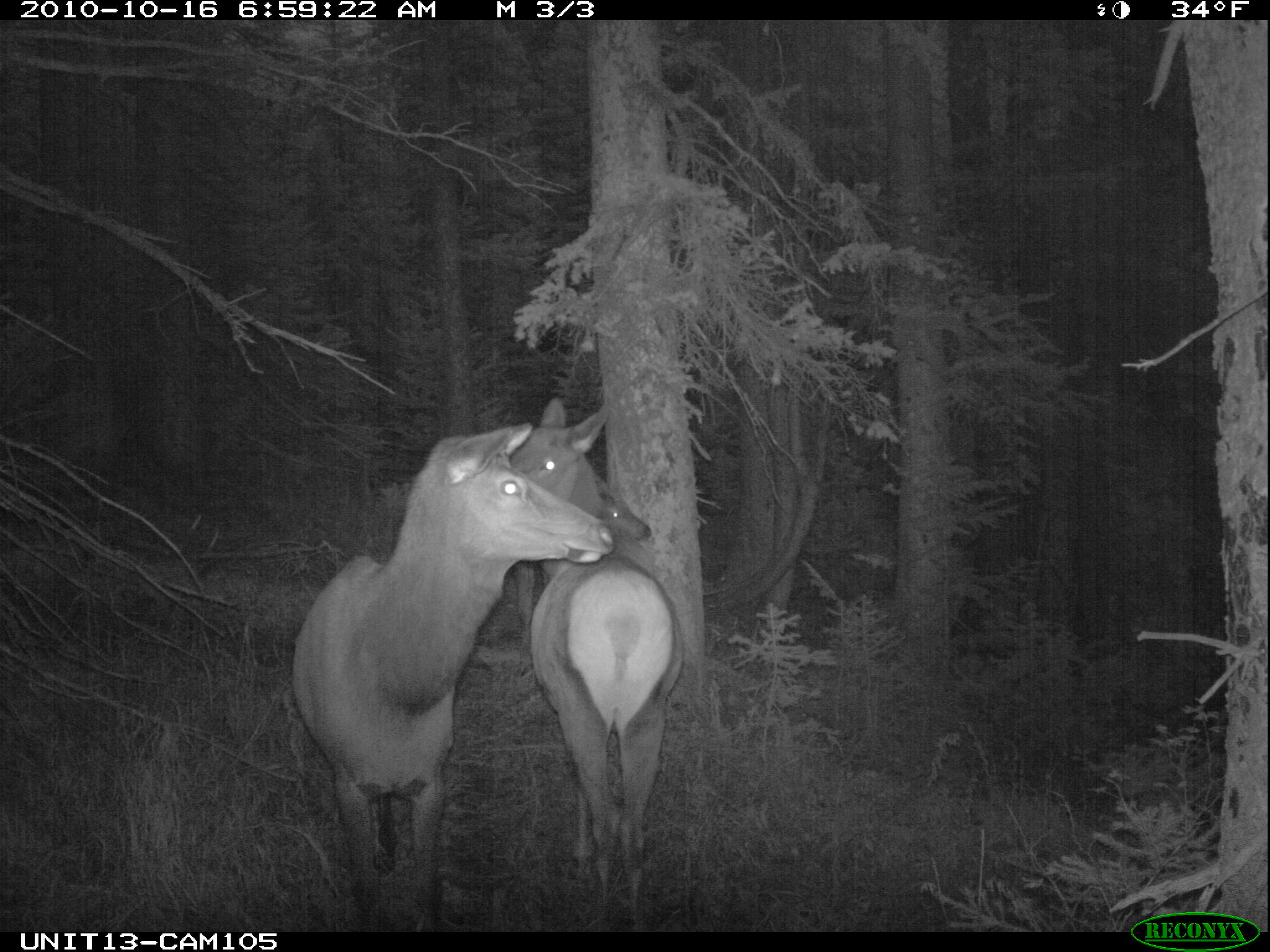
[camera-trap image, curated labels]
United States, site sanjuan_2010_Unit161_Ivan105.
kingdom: Animalia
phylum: Chordata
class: Mammalia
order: Artiodactyla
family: Cervidae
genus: Cervus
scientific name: Cervus elaphus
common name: red deer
Cervus elaphus (red deer).